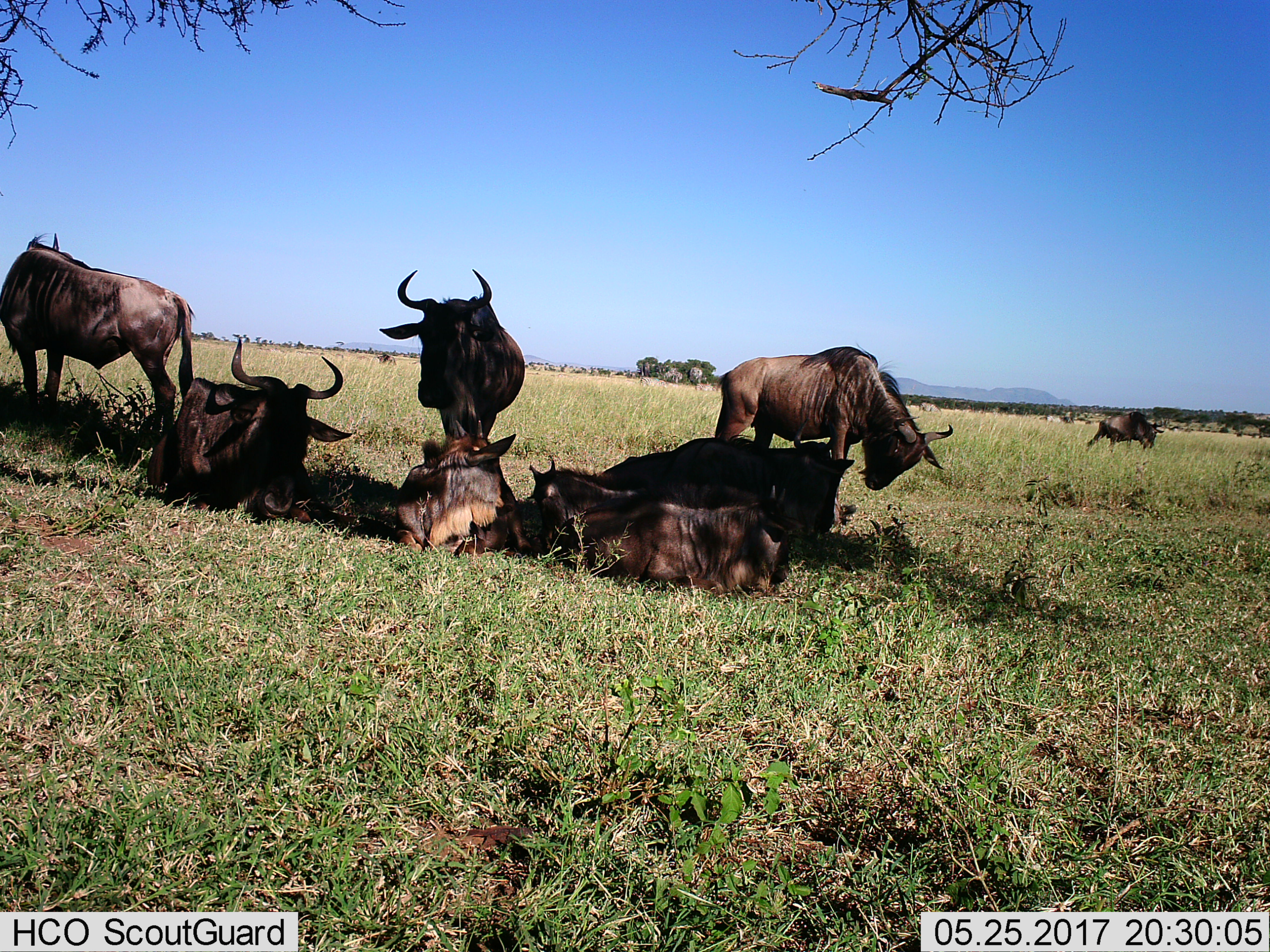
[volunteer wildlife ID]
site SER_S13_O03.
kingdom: Animalia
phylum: Chordata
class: Mammalia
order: Artiodactyla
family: Bovidae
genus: Connochaetes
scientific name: Connochaetes taurinus taurinus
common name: blue wildebeest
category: wildebeestblue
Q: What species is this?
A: Wildebeestblue (blue wildebeest) (Connochaetes taurinus taurinus).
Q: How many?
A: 8.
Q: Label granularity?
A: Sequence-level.